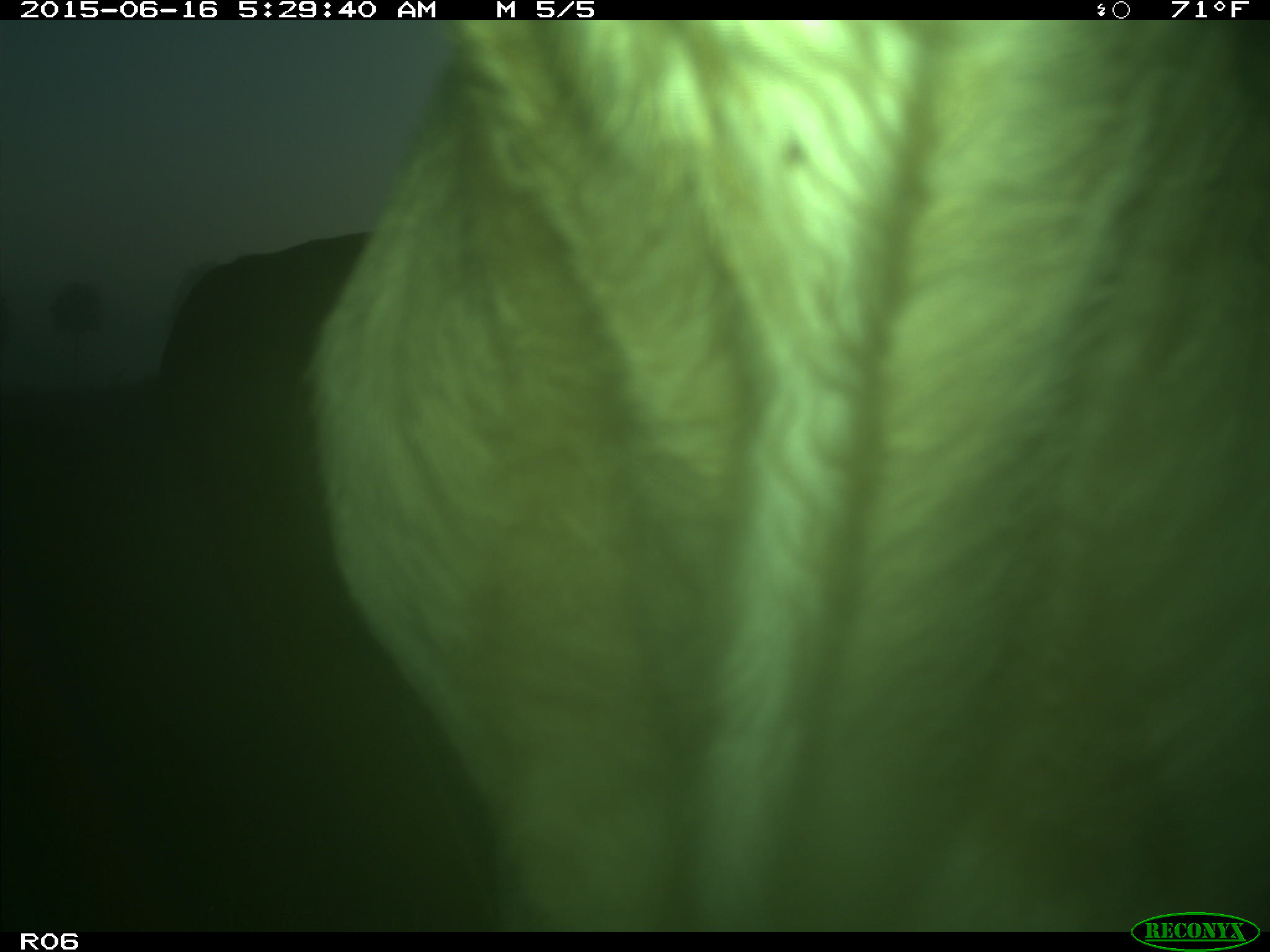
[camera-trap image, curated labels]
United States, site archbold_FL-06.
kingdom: Animalia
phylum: Chordata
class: Mammalia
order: Artiodactyla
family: Bovidae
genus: Bos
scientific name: Bos taurus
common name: domestic cow